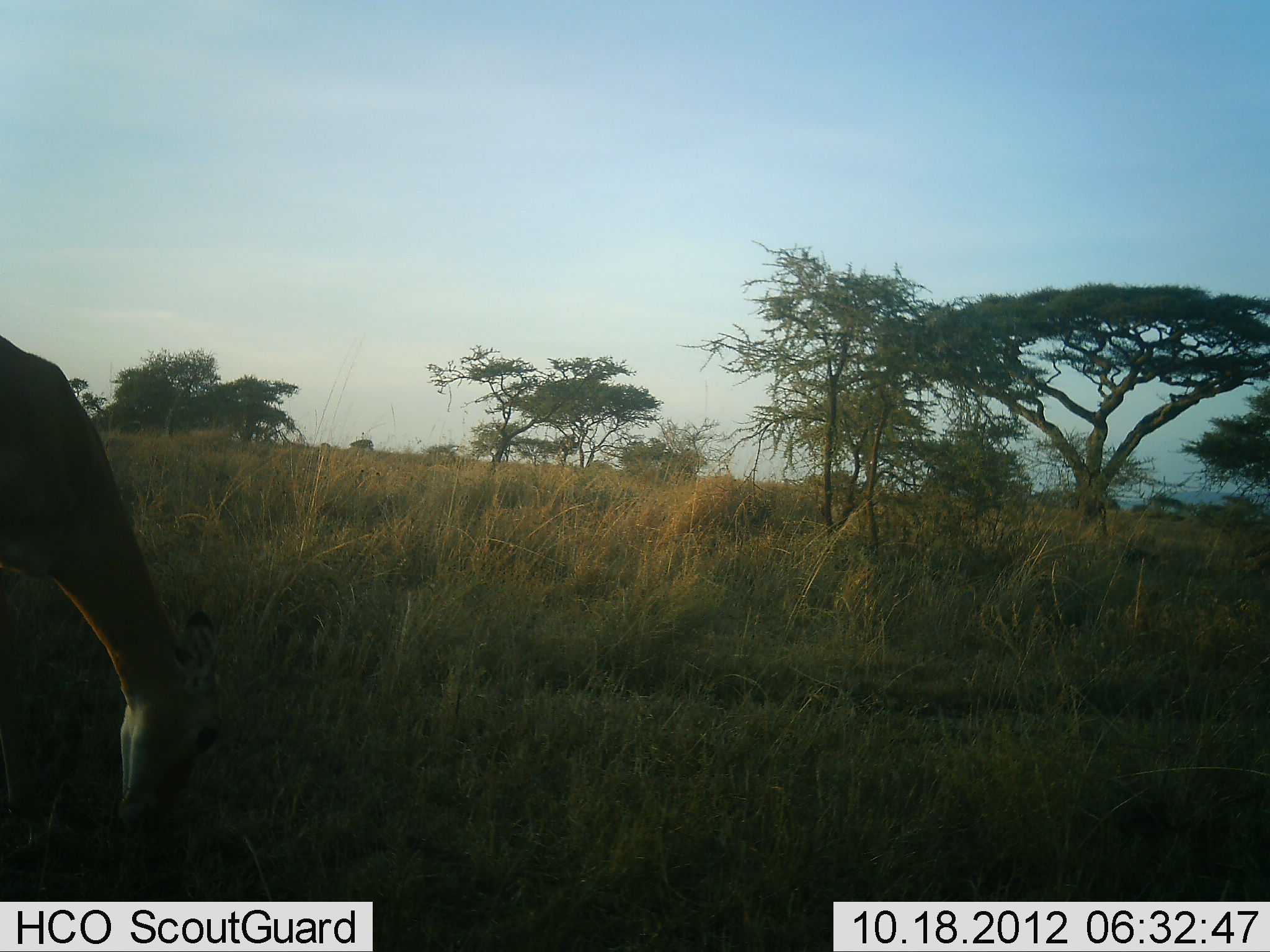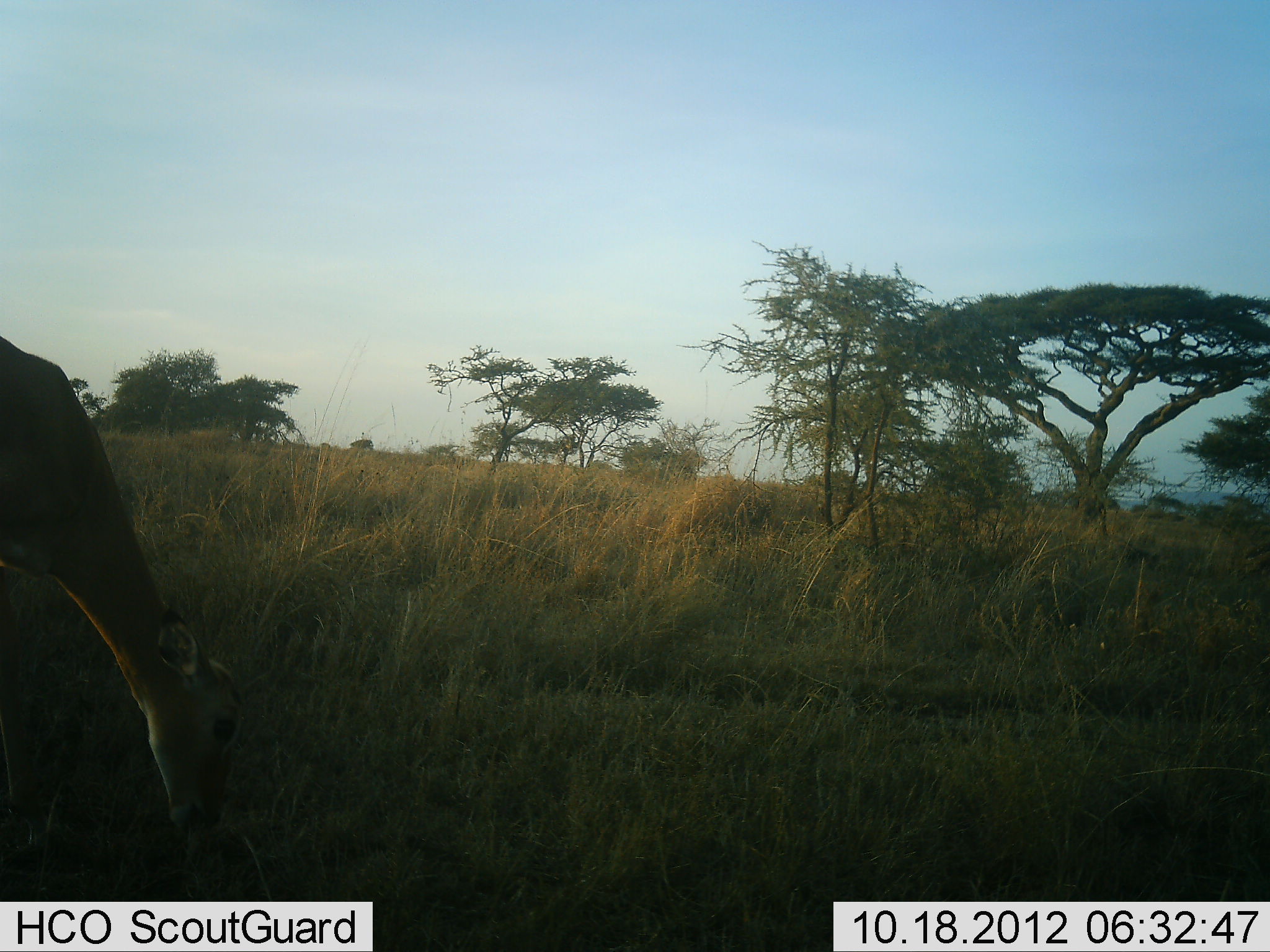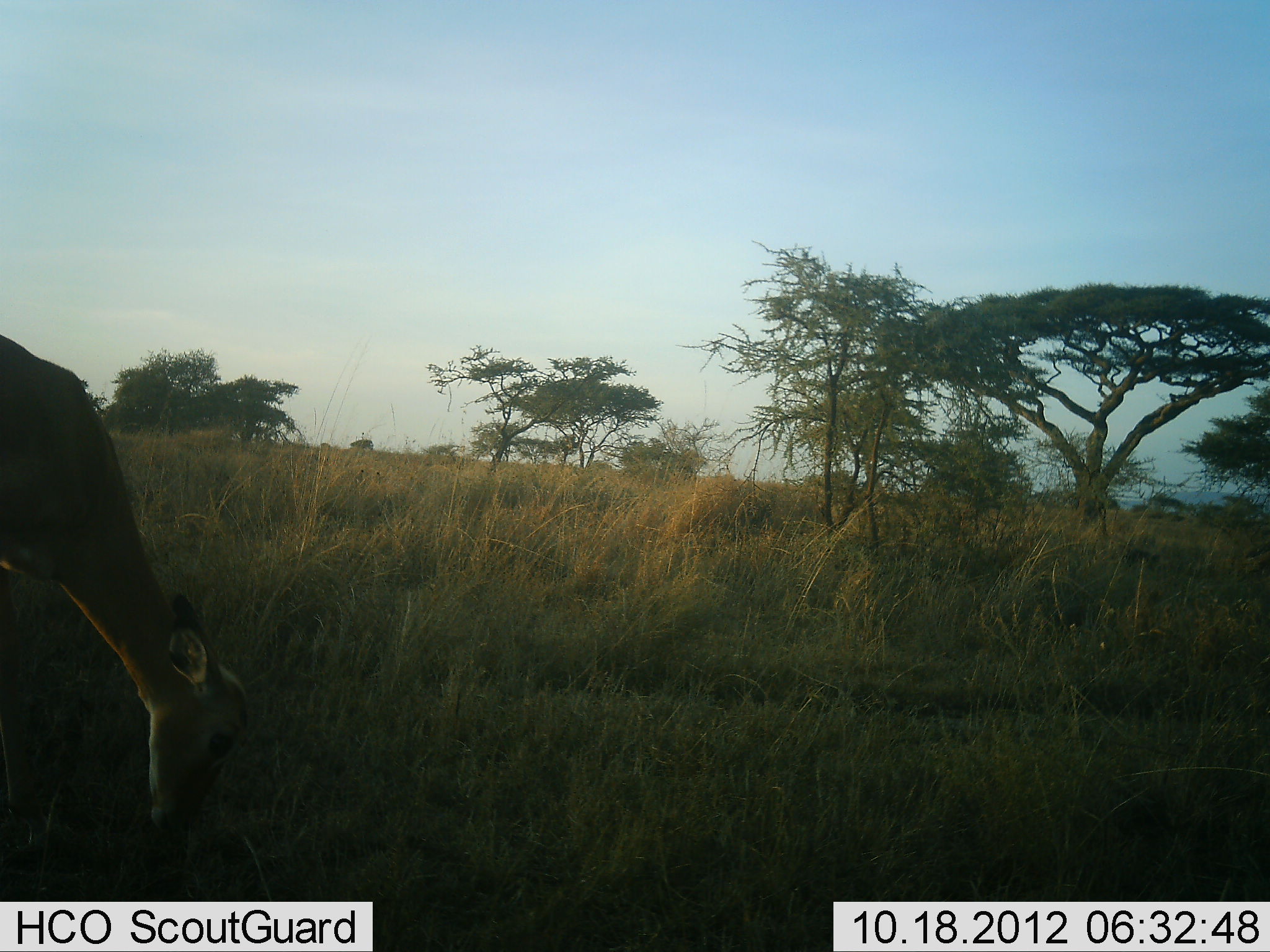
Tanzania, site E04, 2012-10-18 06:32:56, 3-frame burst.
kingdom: Animalia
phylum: Chordata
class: Mammalia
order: Artiodactyla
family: Bovidae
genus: Aepyceros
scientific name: Aepyceros melampus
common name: impala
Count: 1.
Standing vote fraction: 0%.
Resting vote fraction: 0%.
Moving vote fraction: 0%.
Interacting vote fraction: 0%.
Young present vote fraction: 0%.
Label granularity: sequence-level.